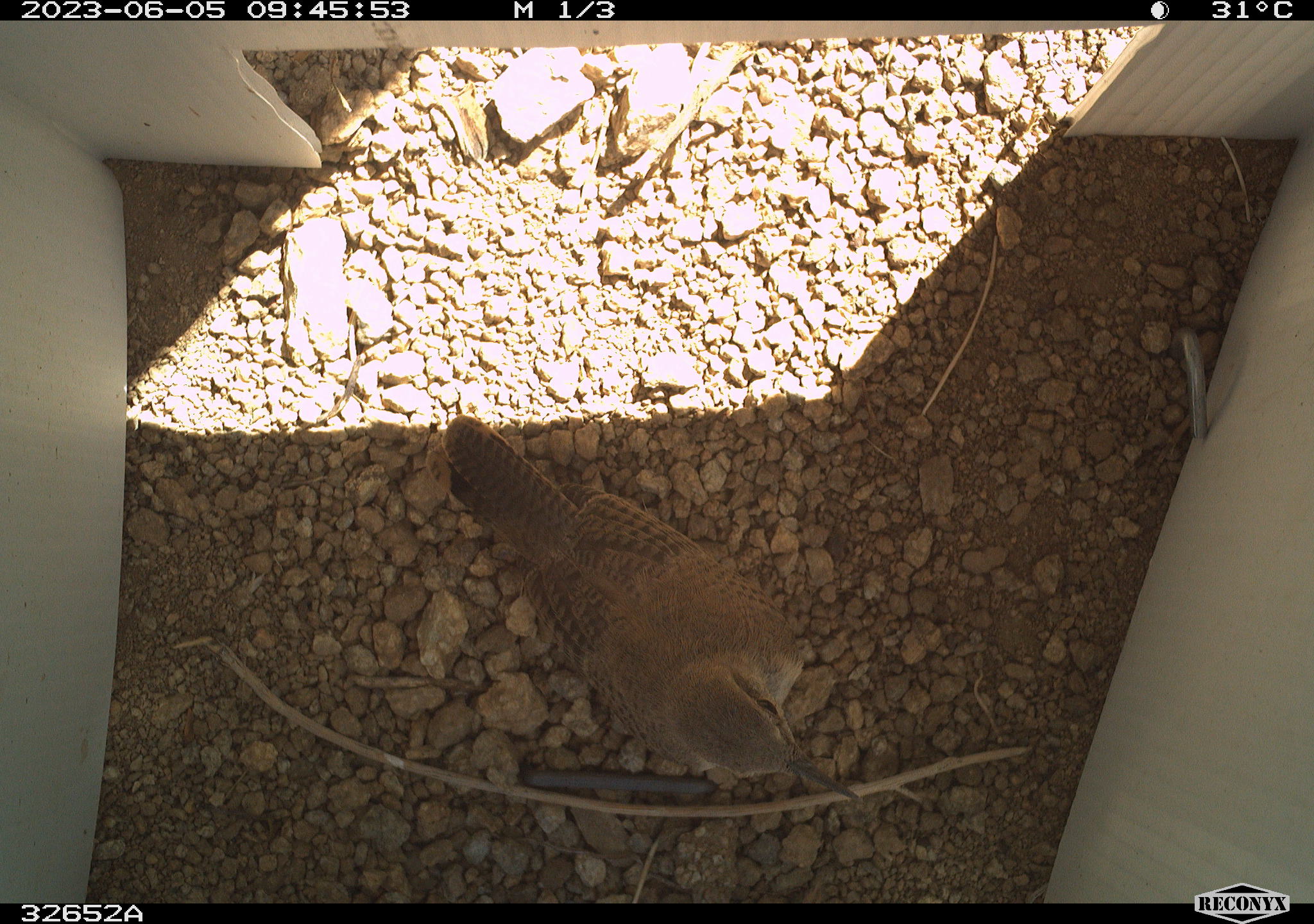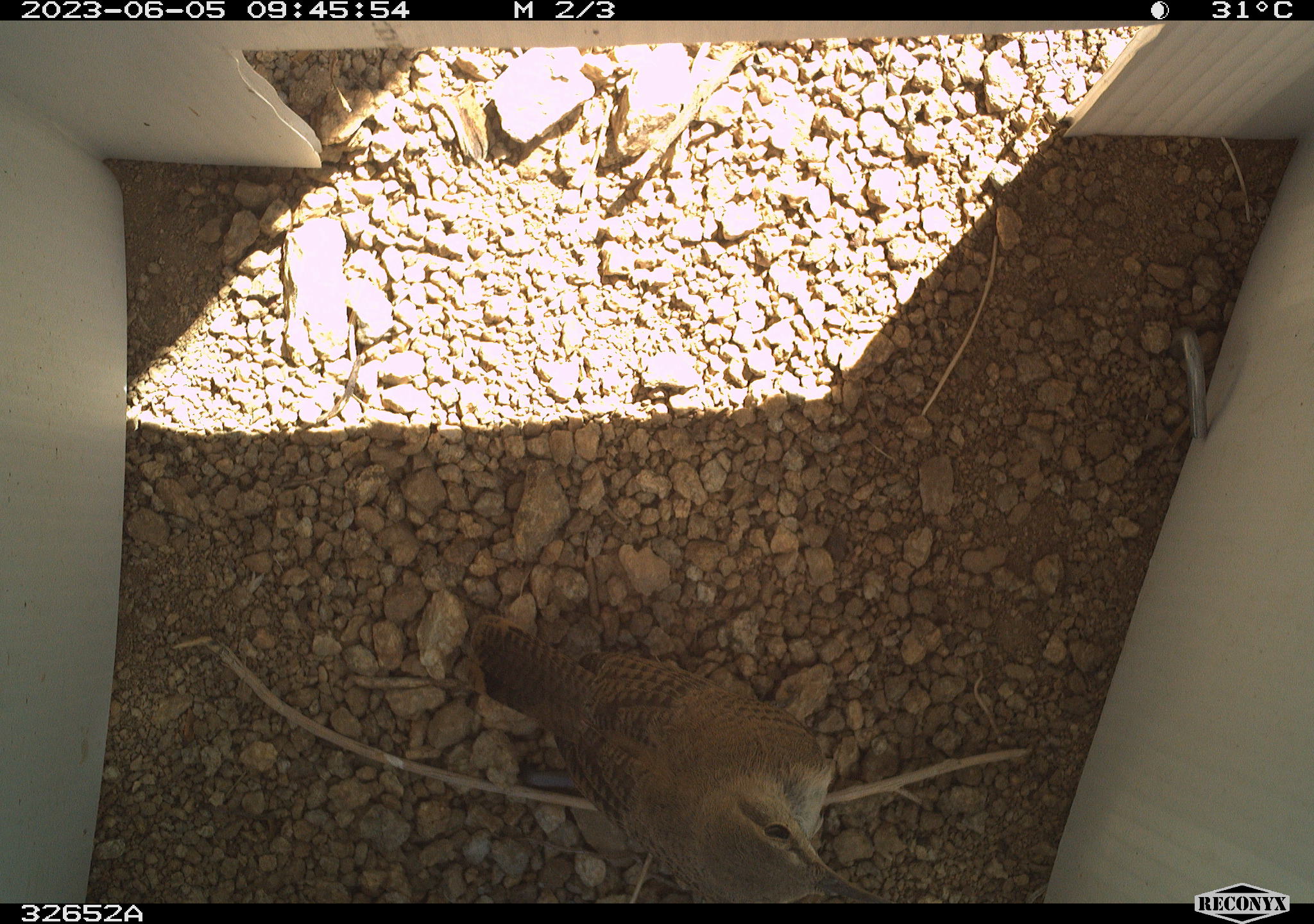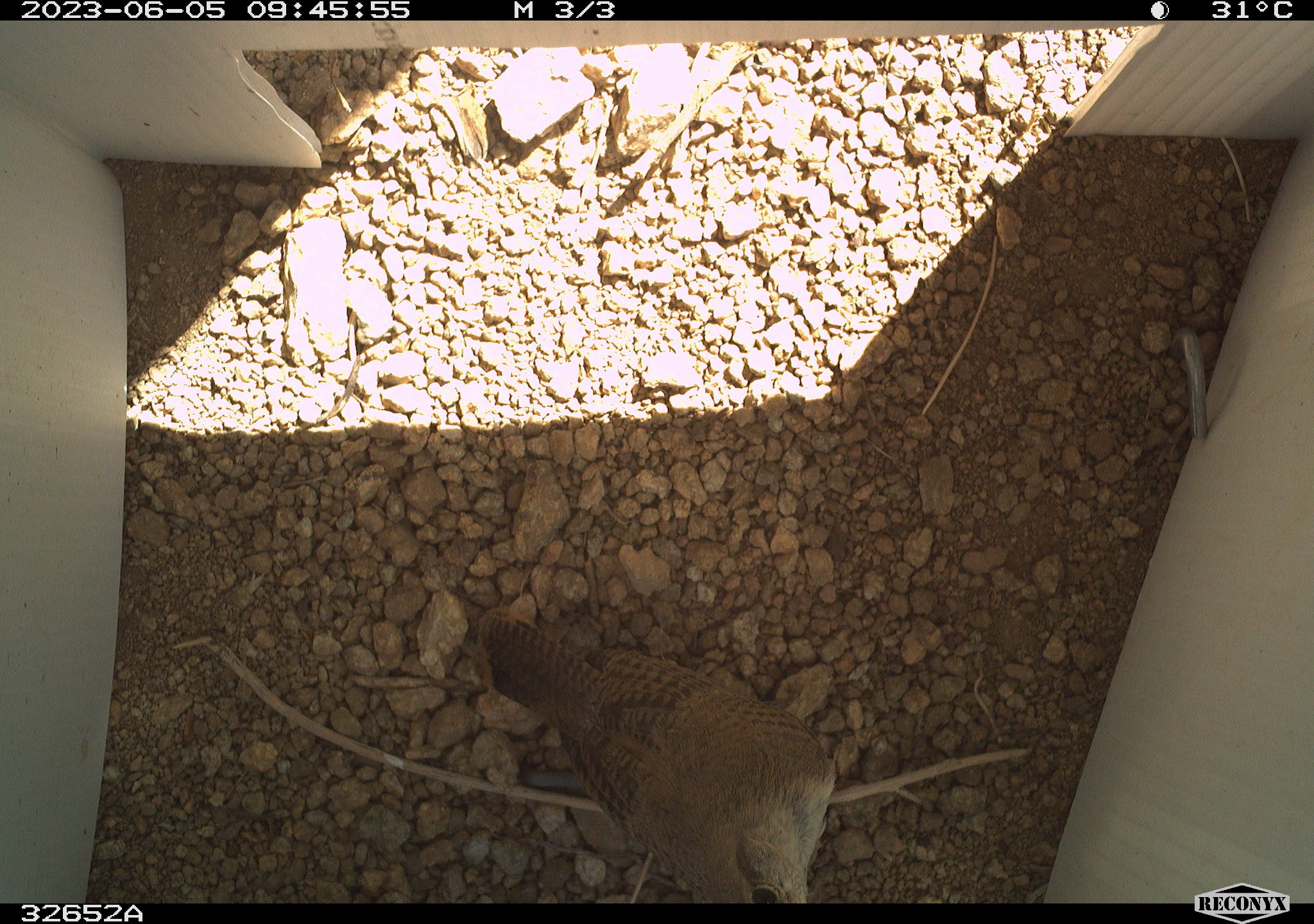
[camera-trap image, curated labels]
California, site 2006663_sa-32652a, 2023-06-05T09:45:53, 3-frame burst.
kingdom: Animalia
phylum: Chordata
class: Aves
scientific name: Aves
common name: bird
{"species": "bird (Aves)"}